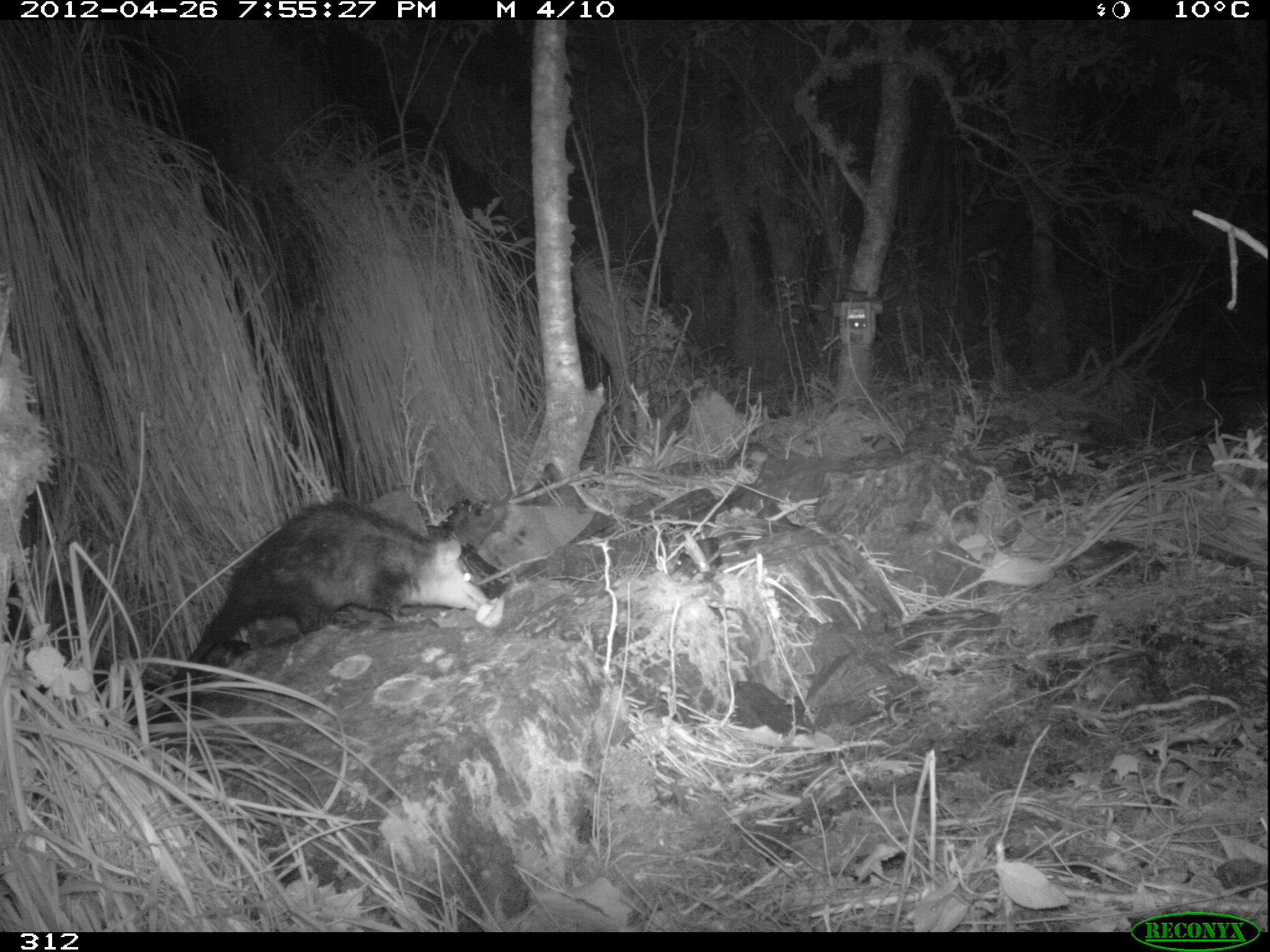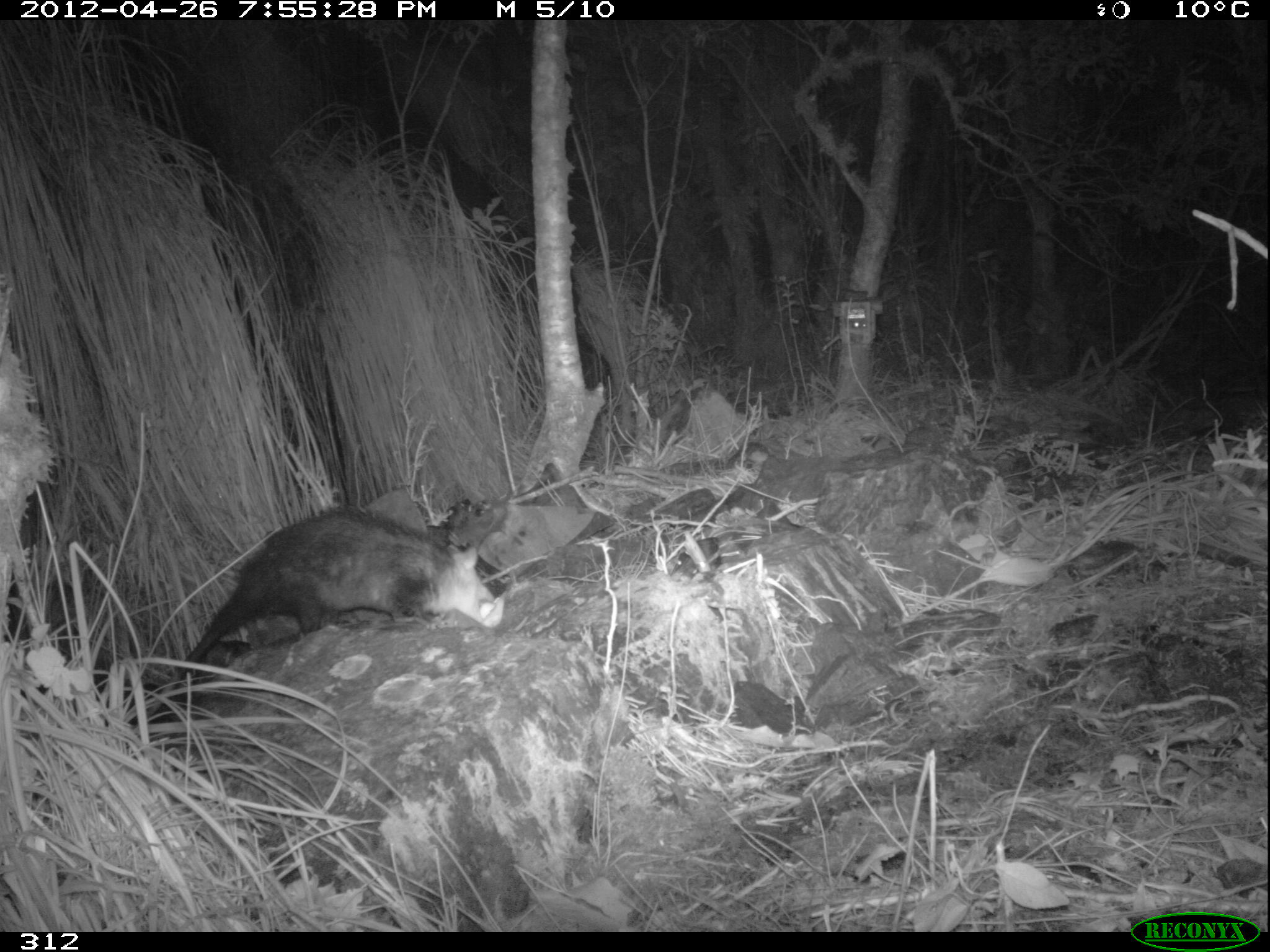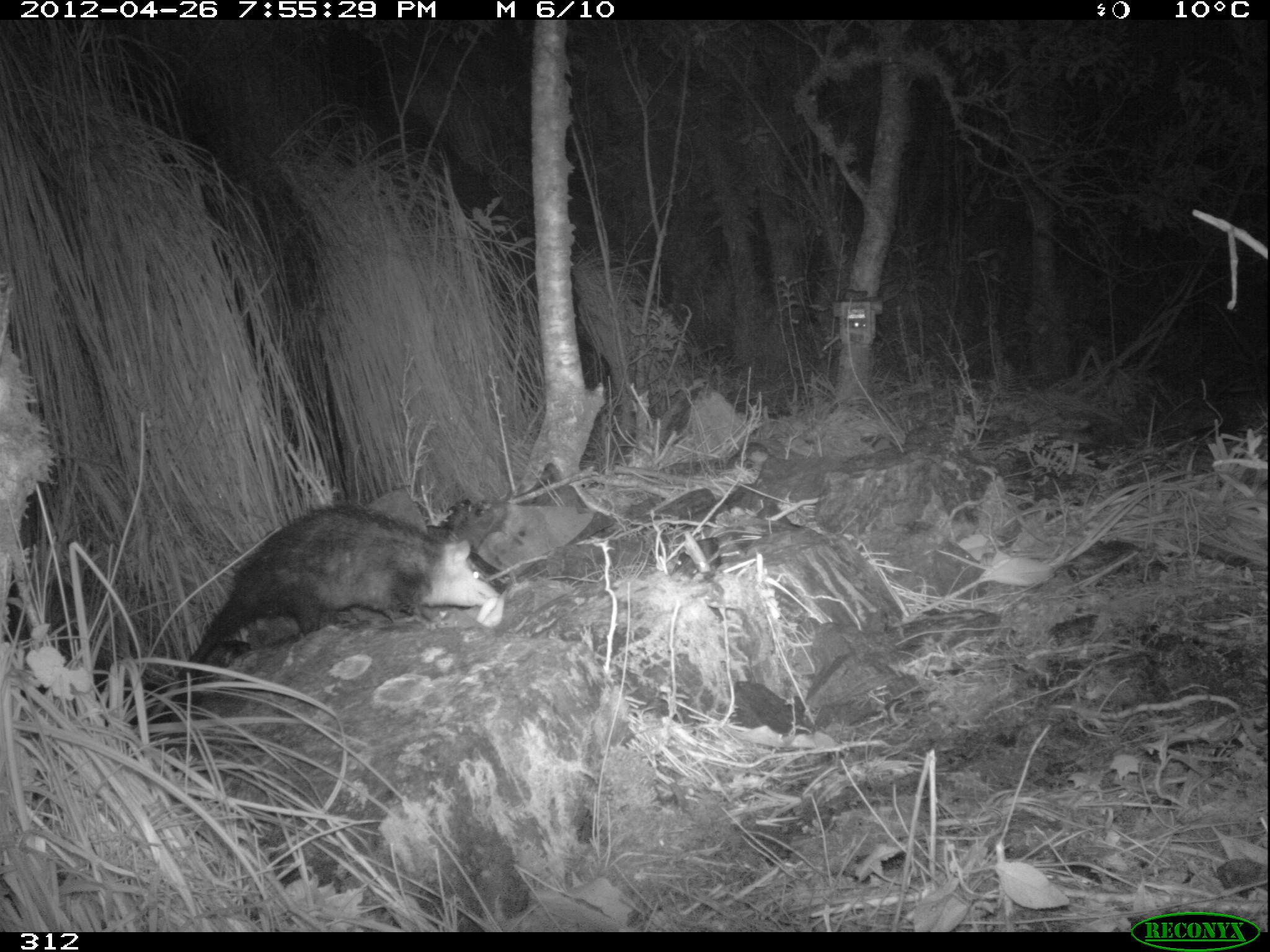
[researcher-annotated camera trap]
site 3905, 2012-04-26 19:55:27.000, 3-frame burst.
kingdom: Animalia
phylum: Chordata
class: Mammalia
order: Didelphimorphia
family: Didelphidae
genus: Didelphis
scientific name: Didelphis pernigra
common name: andean white-eared opossum